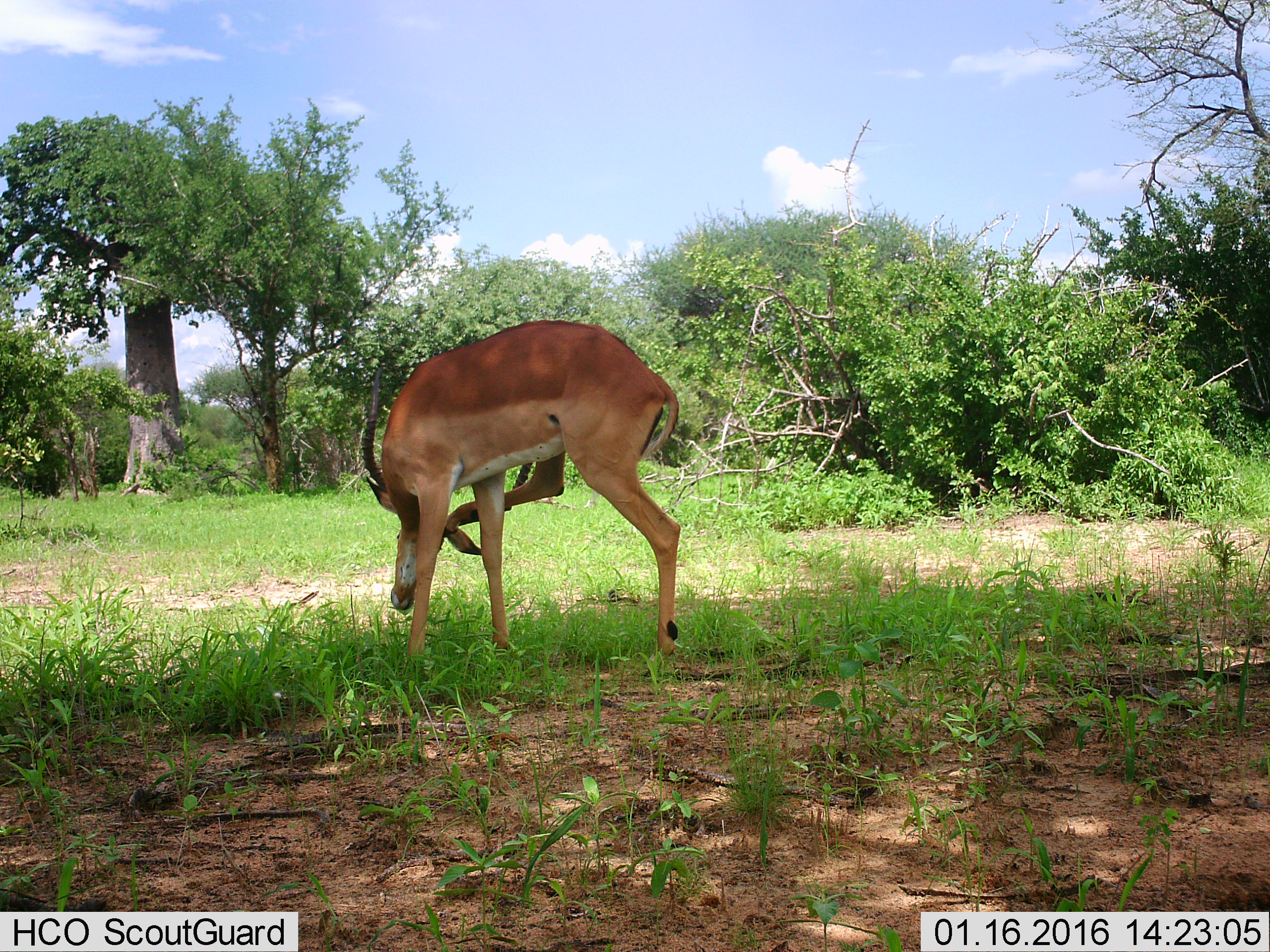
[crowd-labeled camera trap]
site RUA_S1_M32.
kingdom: Animalia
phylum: Chordata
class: Mammalia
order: Artiodactyla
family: Bovidae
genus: Aepyceros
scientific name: Aepyceros melampus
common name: impala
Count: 1.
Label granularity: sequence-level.